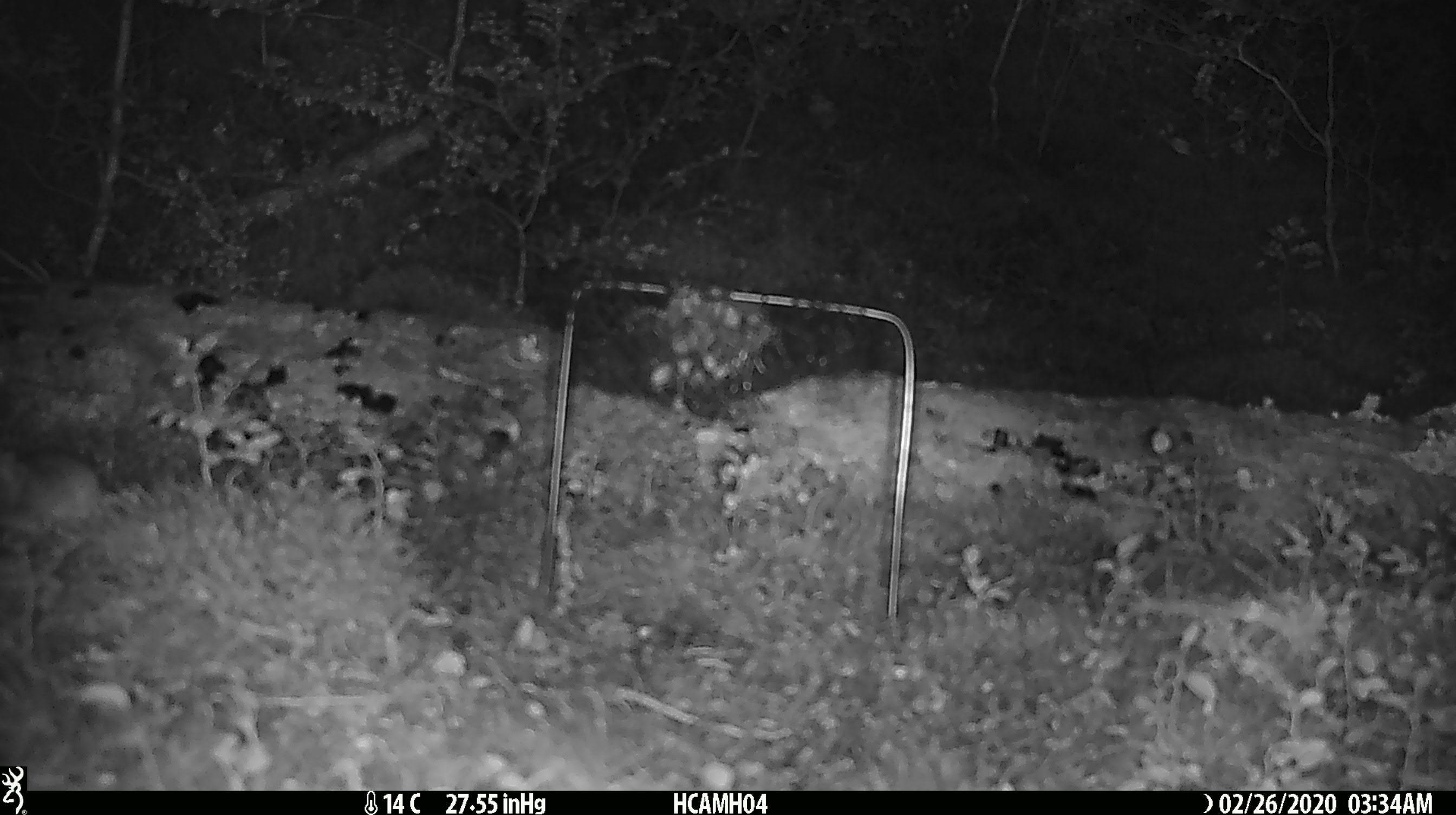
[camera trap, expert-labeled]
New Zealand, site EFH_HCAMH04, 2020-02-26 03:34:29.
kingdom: Animalia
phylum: Chordata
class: Mammalia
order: Rodentia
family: Muridae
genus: Mus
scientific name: Mus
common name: mouse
Mouse (Mus).